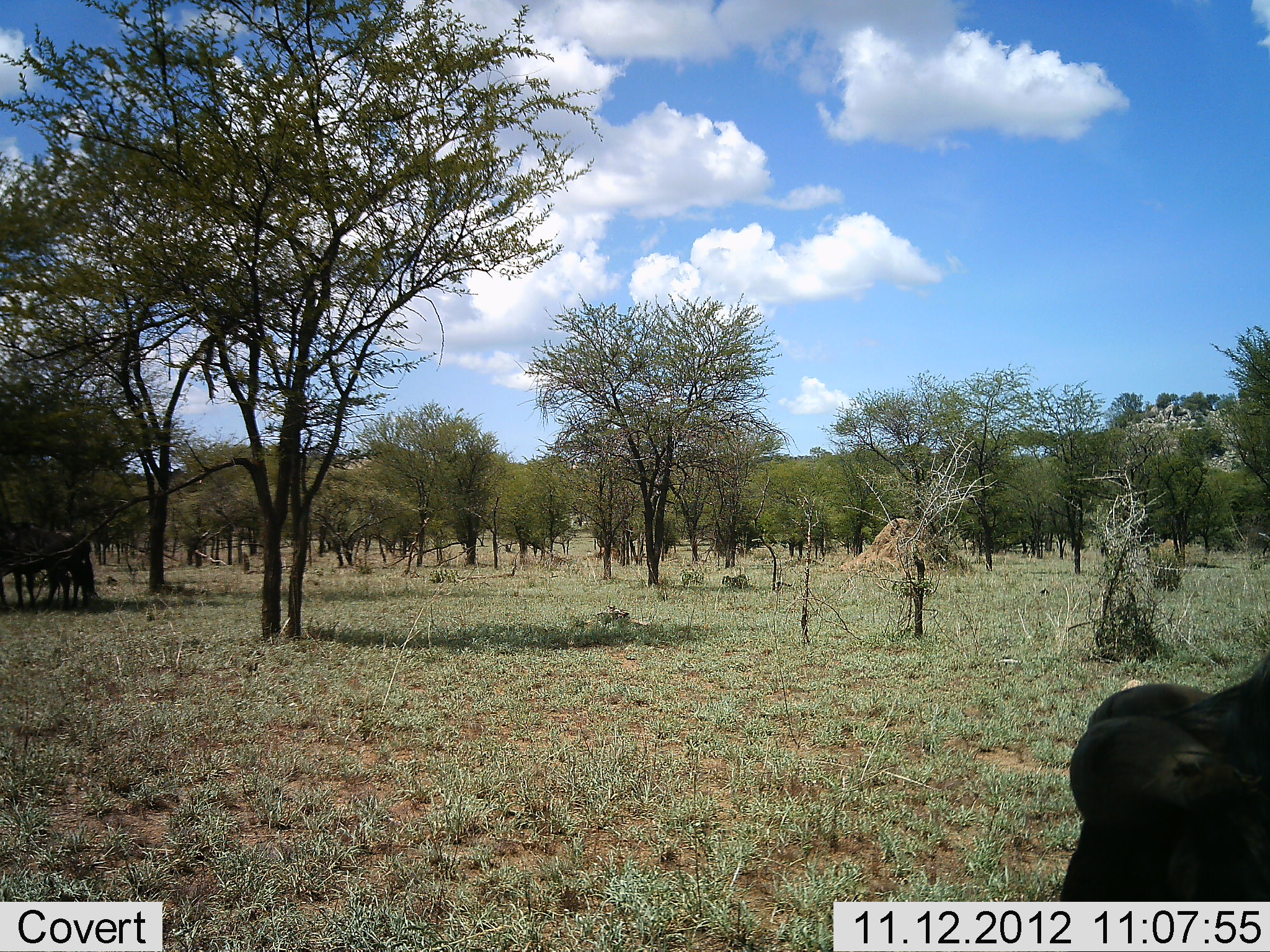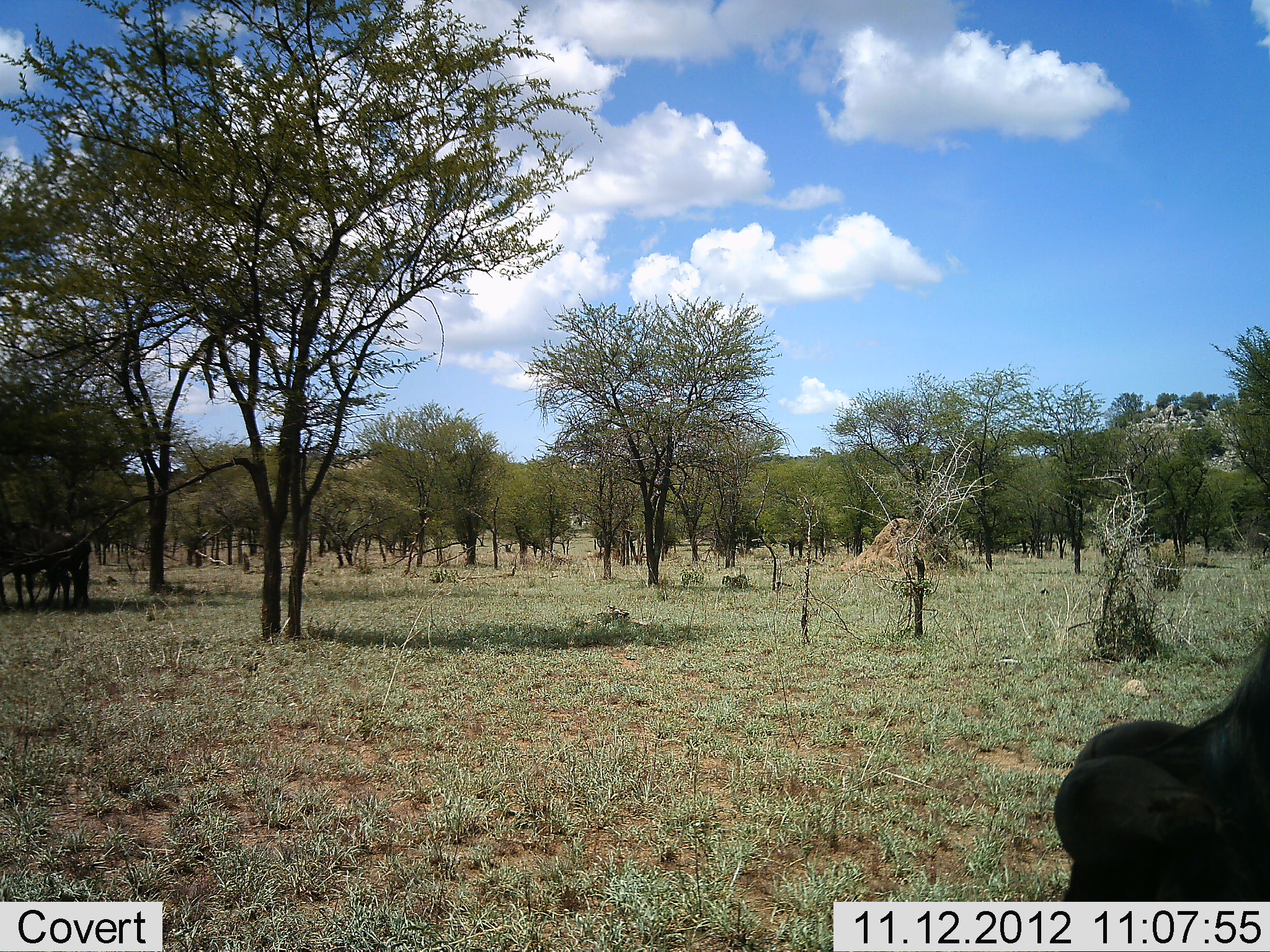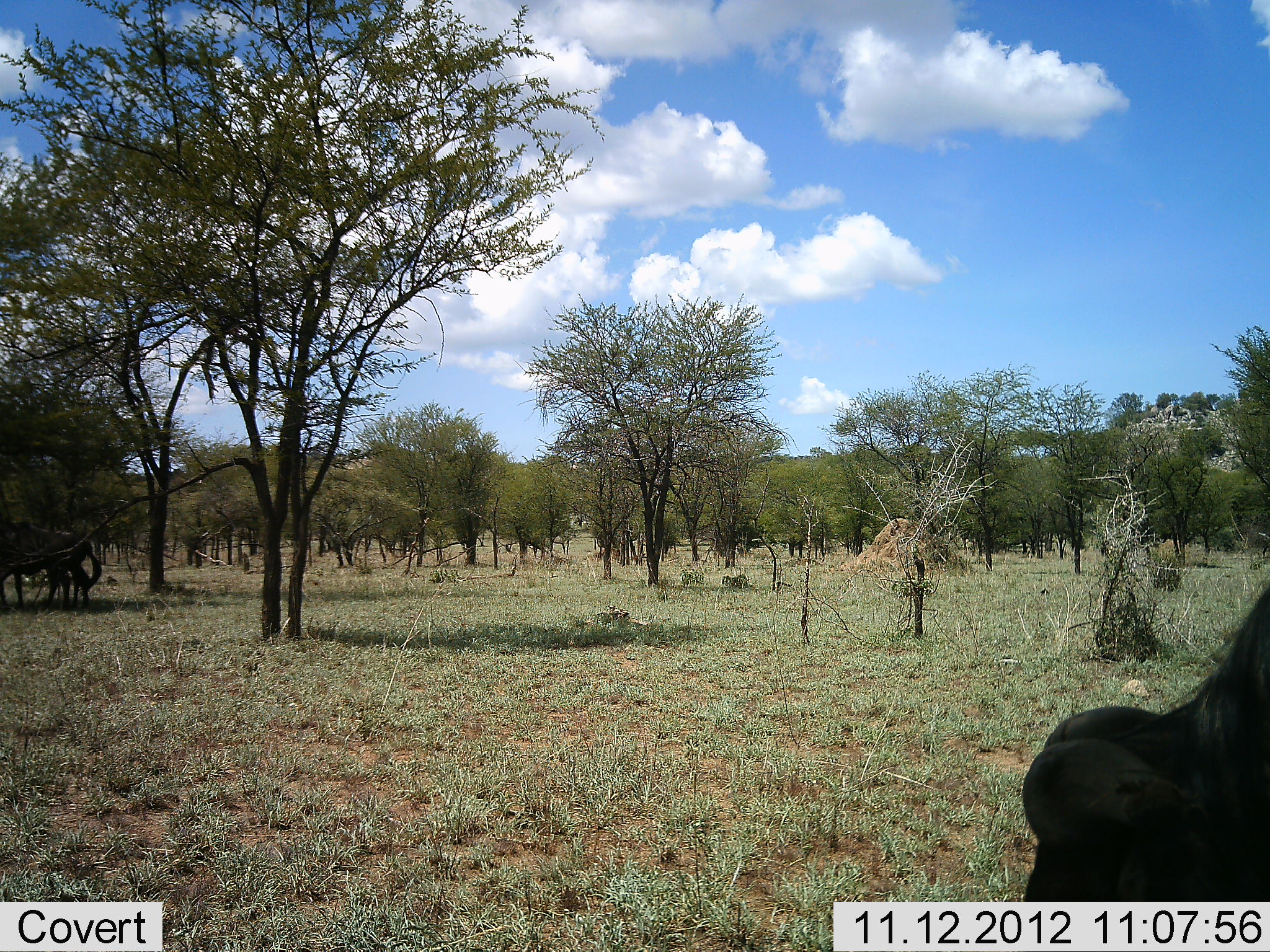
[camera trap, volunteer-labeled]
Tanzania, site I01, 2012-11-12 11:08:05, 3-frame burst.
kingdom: Animalia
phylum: Chordata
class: Mammalia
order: Artiodactyla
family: Bovidae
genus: Syncerus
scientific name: Syncerus caffer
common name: cape buffalo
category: buffalo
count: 2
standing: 50%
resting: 10%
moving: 10%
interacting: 0%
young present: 0%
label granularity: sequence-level